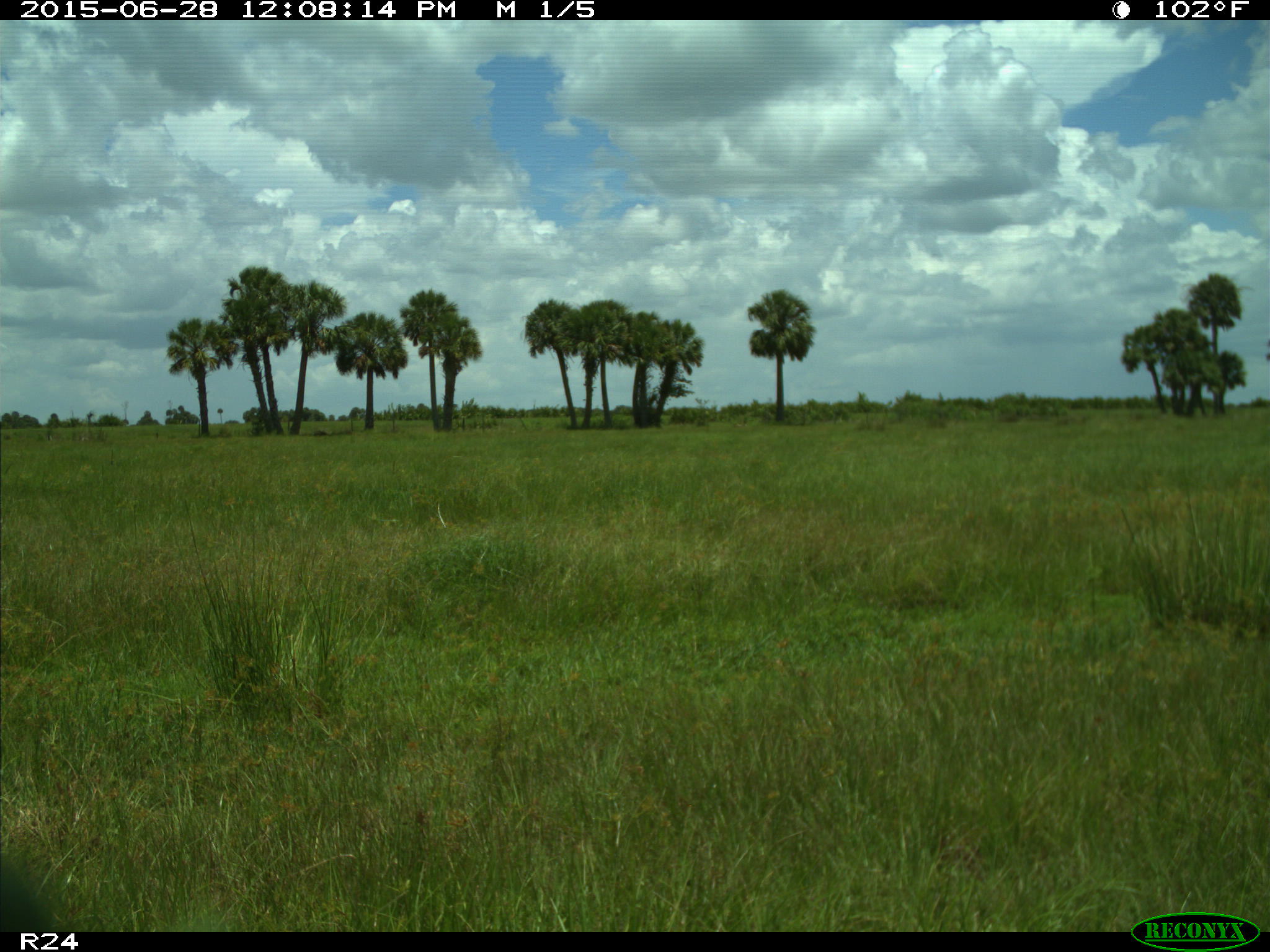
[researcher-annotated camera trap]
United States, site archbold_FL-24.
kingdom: Animalia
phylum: Chordata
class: Mammalia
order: Artiodactyla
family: Bovidae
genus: Bos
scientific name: Bos taurus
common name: domestic cow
Bos taurus (domestic cow).